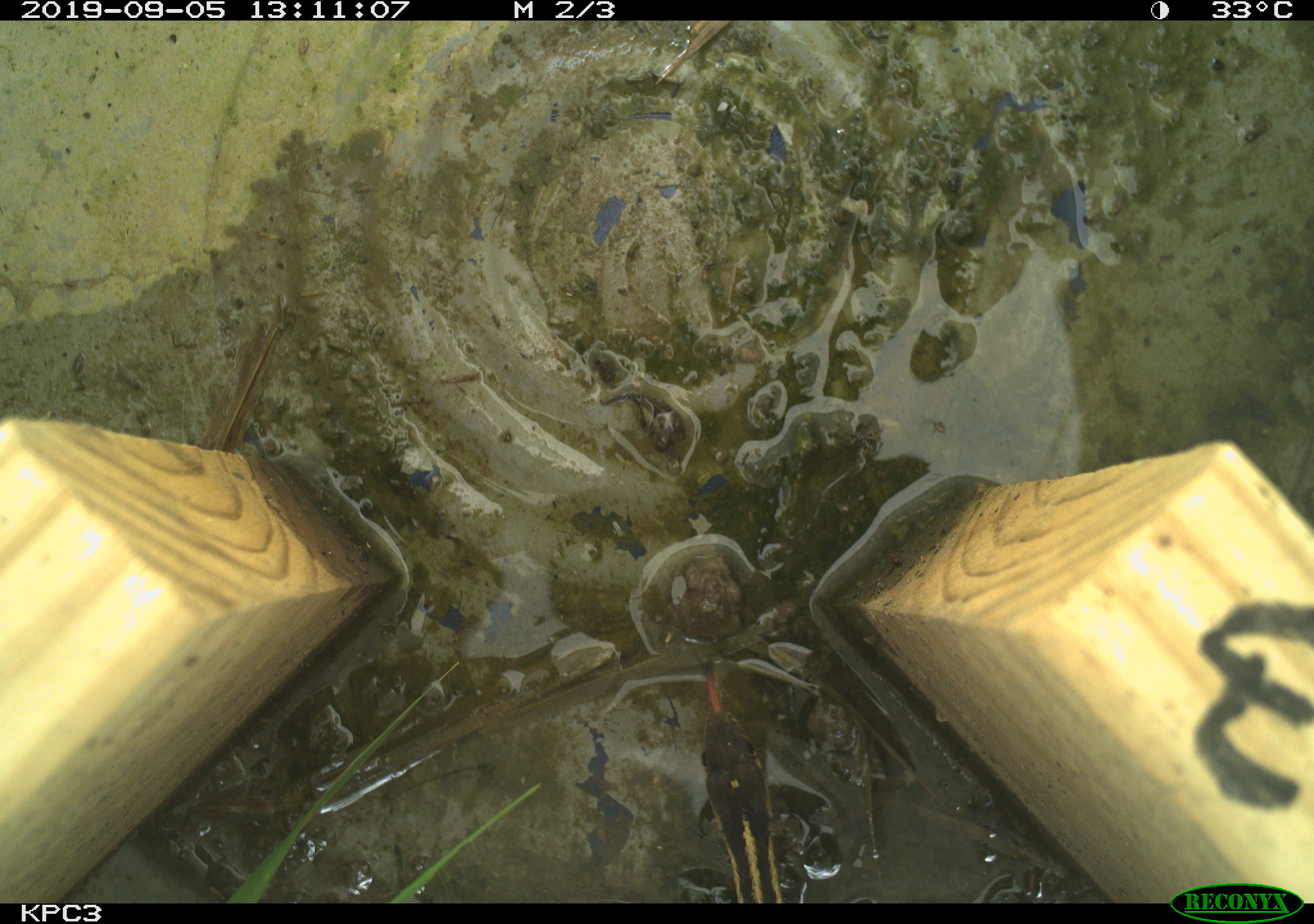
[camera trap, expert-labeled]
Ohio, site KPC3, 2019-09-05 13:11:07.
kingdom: Animalia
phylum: Chordata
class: Reptilia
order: Squamata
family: Colubridae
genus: Thamnophis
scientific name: Thamnophis sirtalis sirtalis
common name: eastern gartersnake